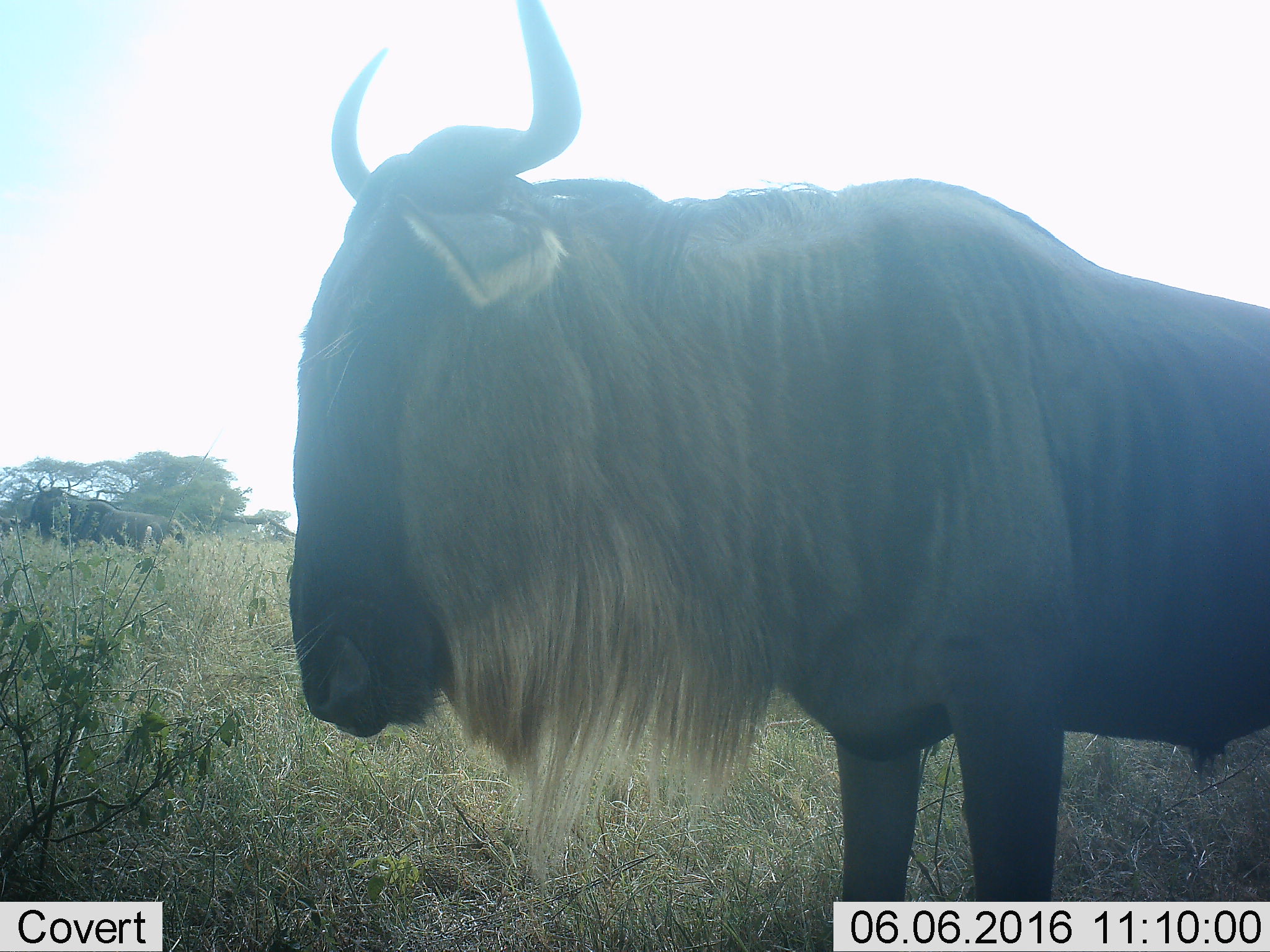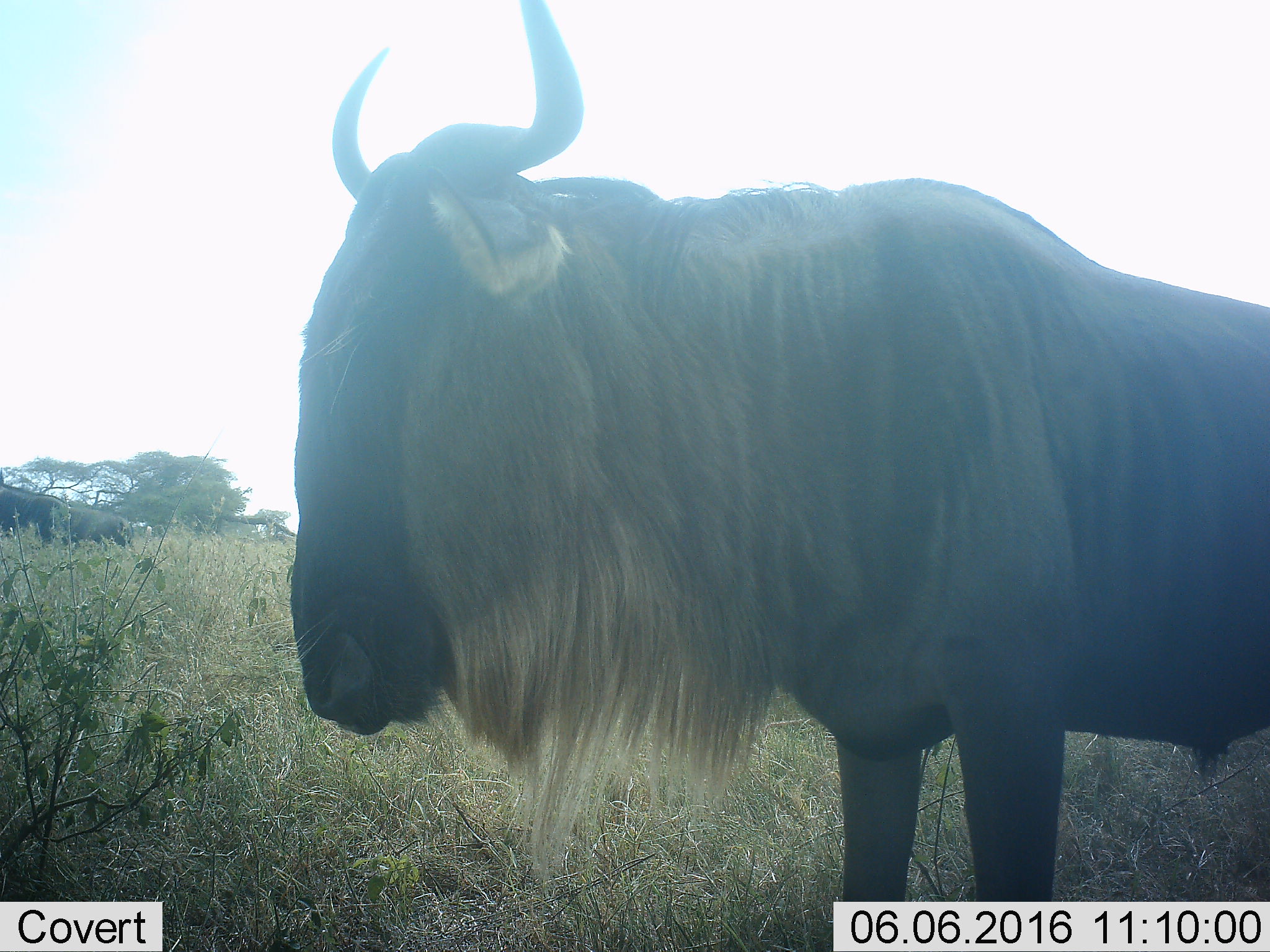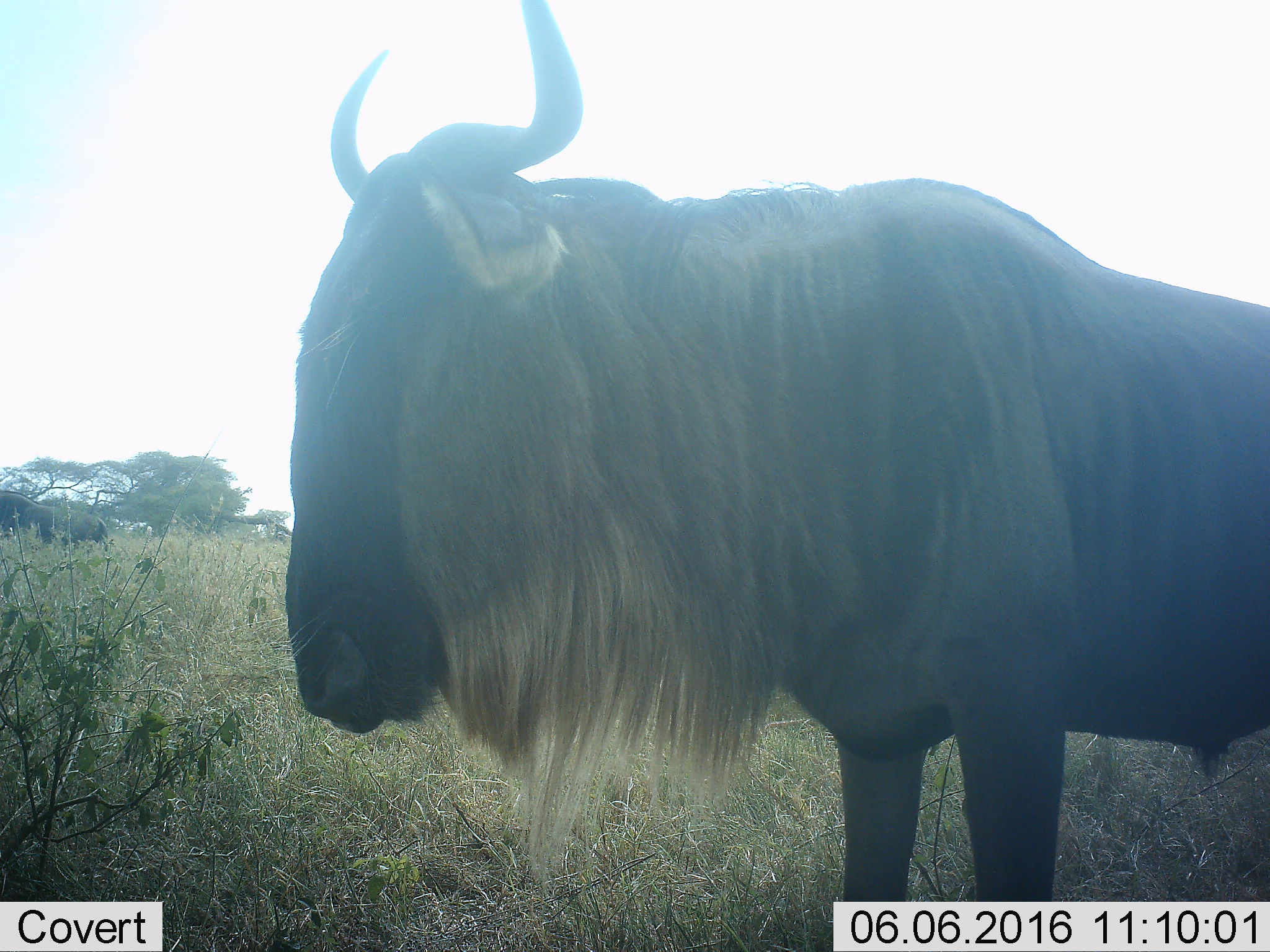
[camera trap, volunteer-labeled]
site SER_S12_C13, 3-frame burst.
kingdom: Animalia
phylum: Chordata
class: Mammalia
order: Artiodactyla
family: Bovidae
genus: Connochaetes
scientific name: Connochaetes taurinus taurinus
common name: blue wildebeest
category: wildebeestblue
Wildebeestblue (blue wildebeest) (Connochaetes taurinus taurinus), count 2. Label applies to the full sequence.